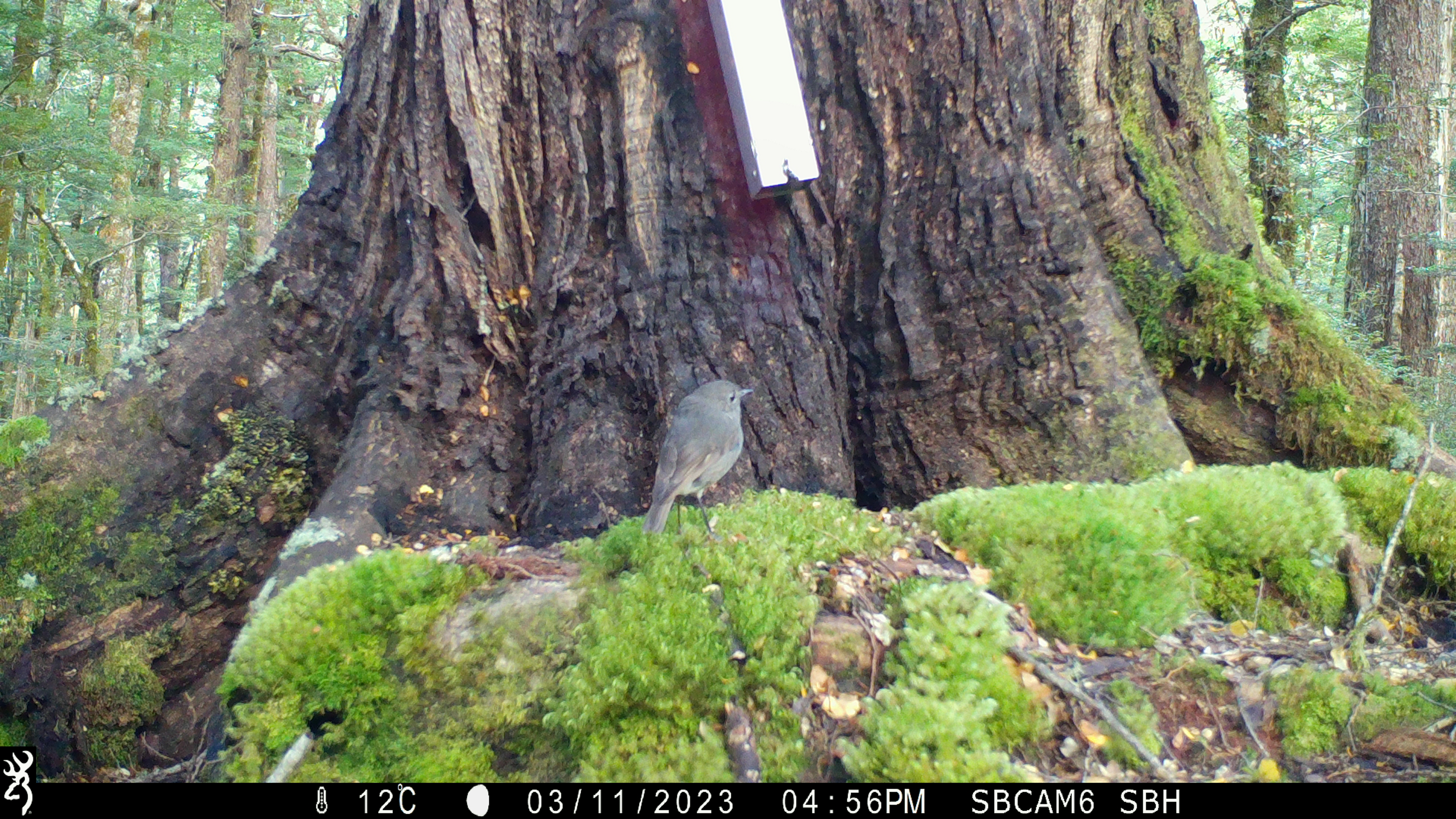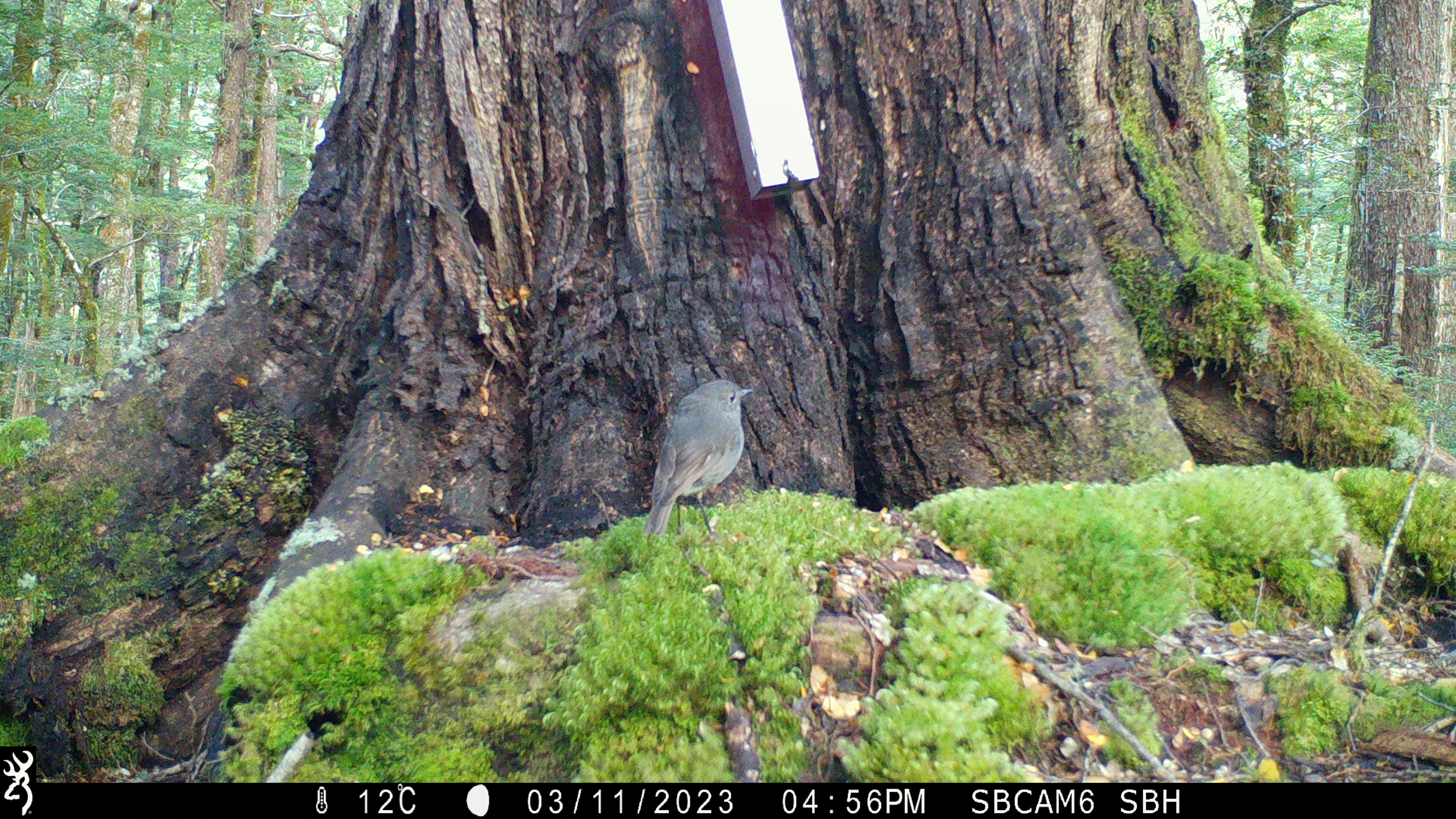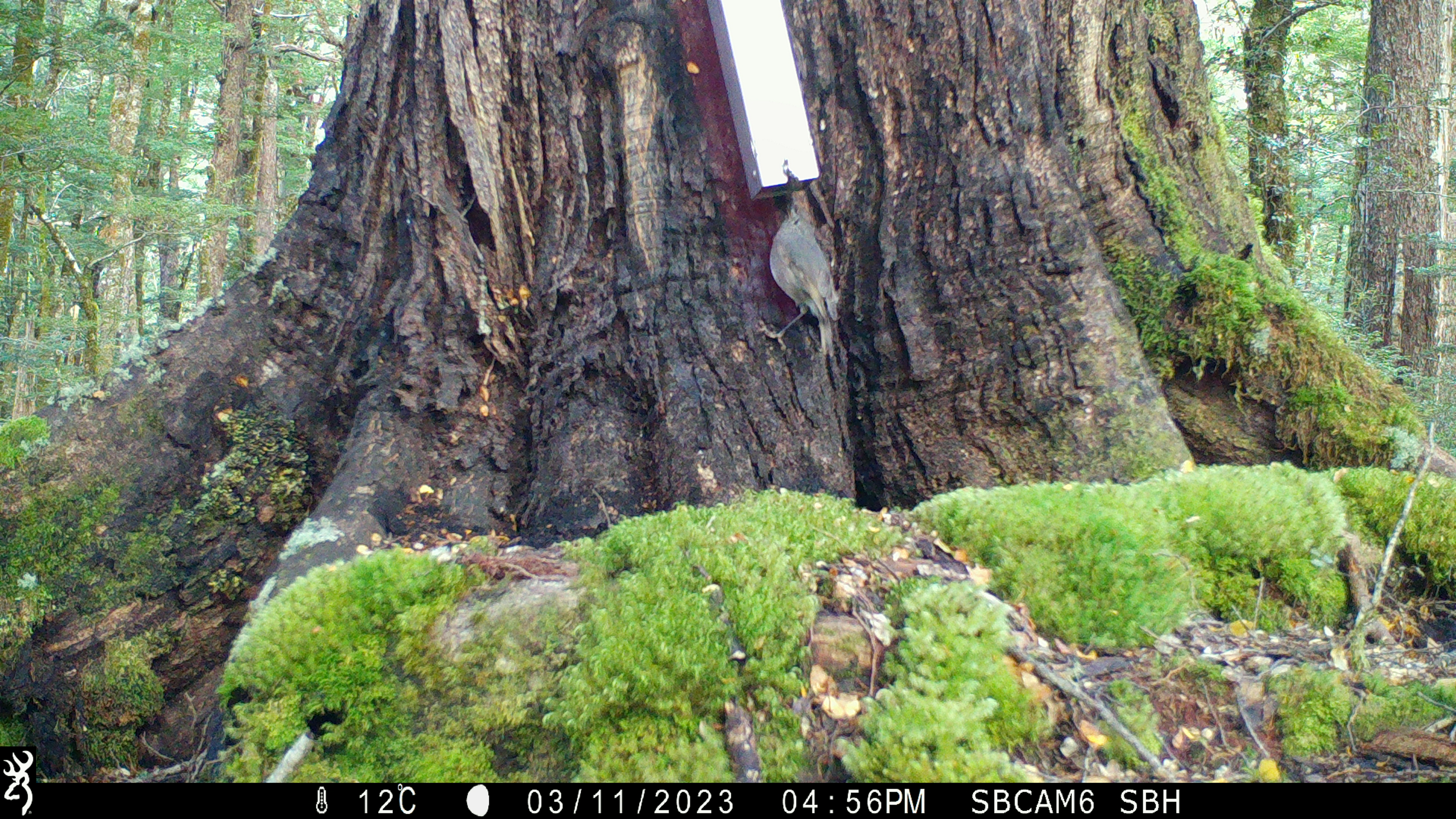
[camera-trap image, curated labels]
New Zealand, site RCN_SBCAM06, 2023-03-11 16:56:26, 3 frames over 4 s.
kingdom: Animalia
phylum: Chordata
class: Aves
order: Passeriformes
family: Petroicidae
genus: Petroica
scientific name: Petroica australis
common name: new zealand robin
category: robin